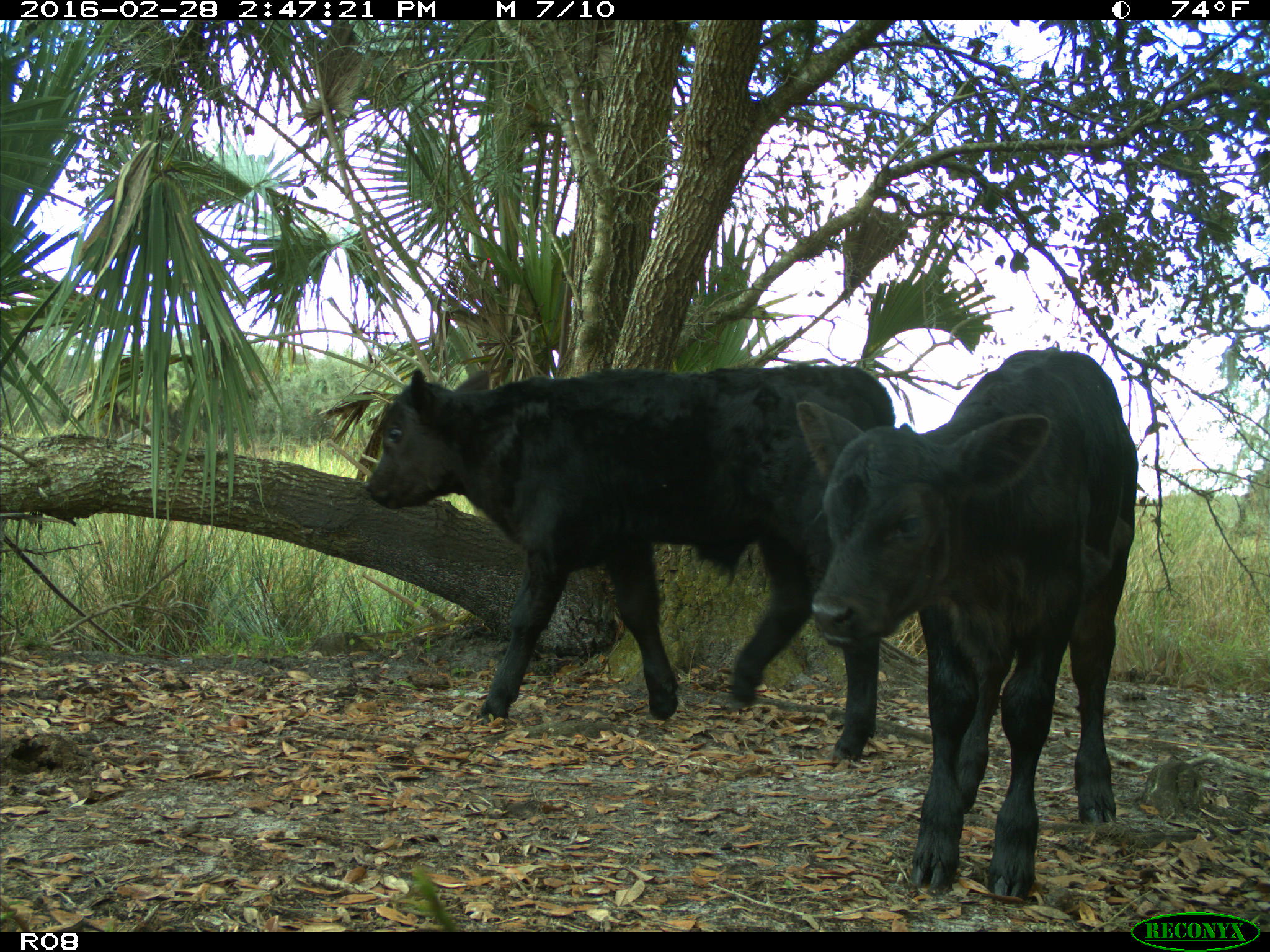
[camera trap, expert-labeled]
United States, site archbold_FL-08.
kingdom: Animalia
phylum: Chordata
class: Mammalia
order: Artiodactyla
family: Bovidae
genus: Bos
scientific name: Bos taurus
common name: domestic cow